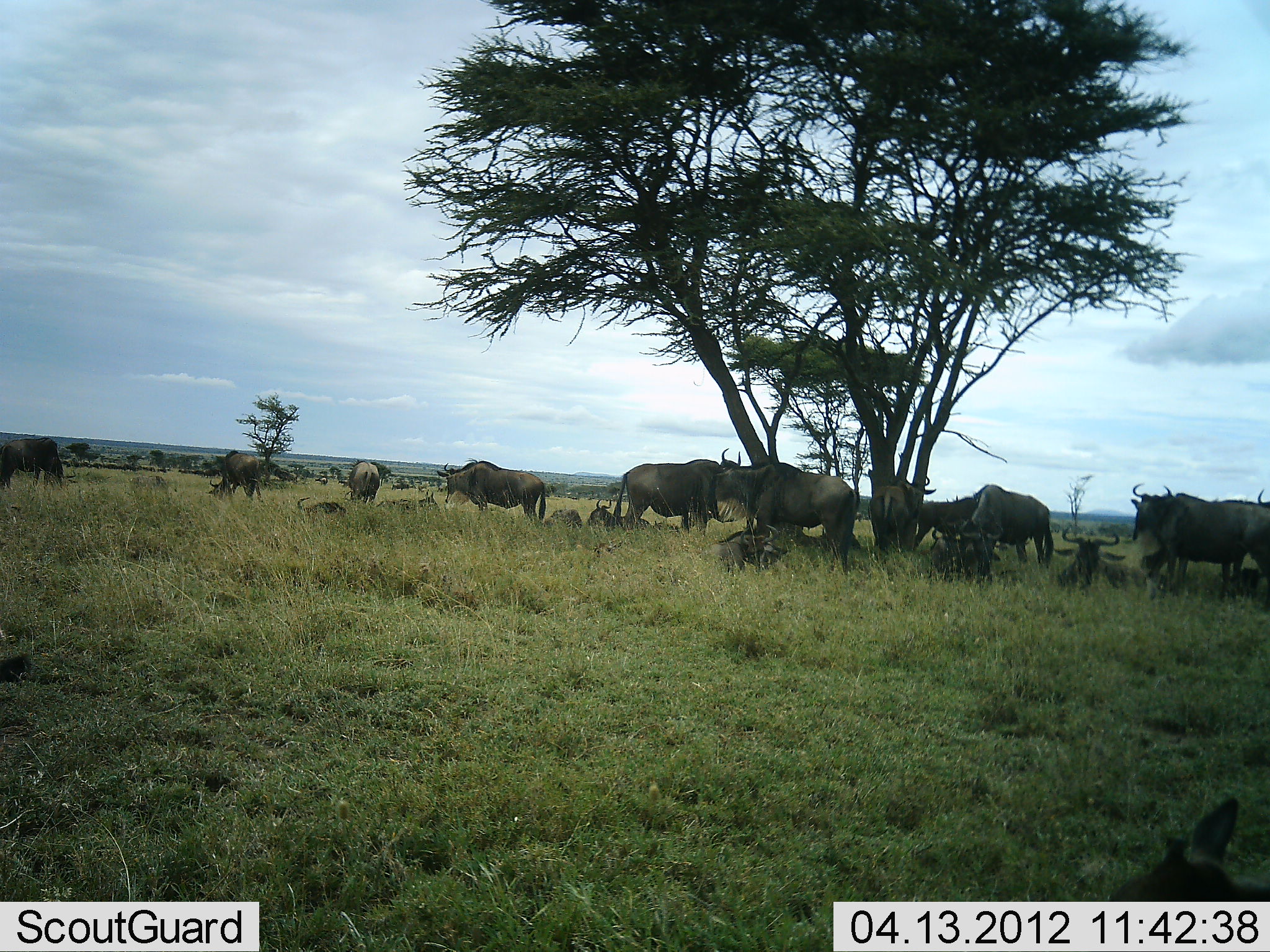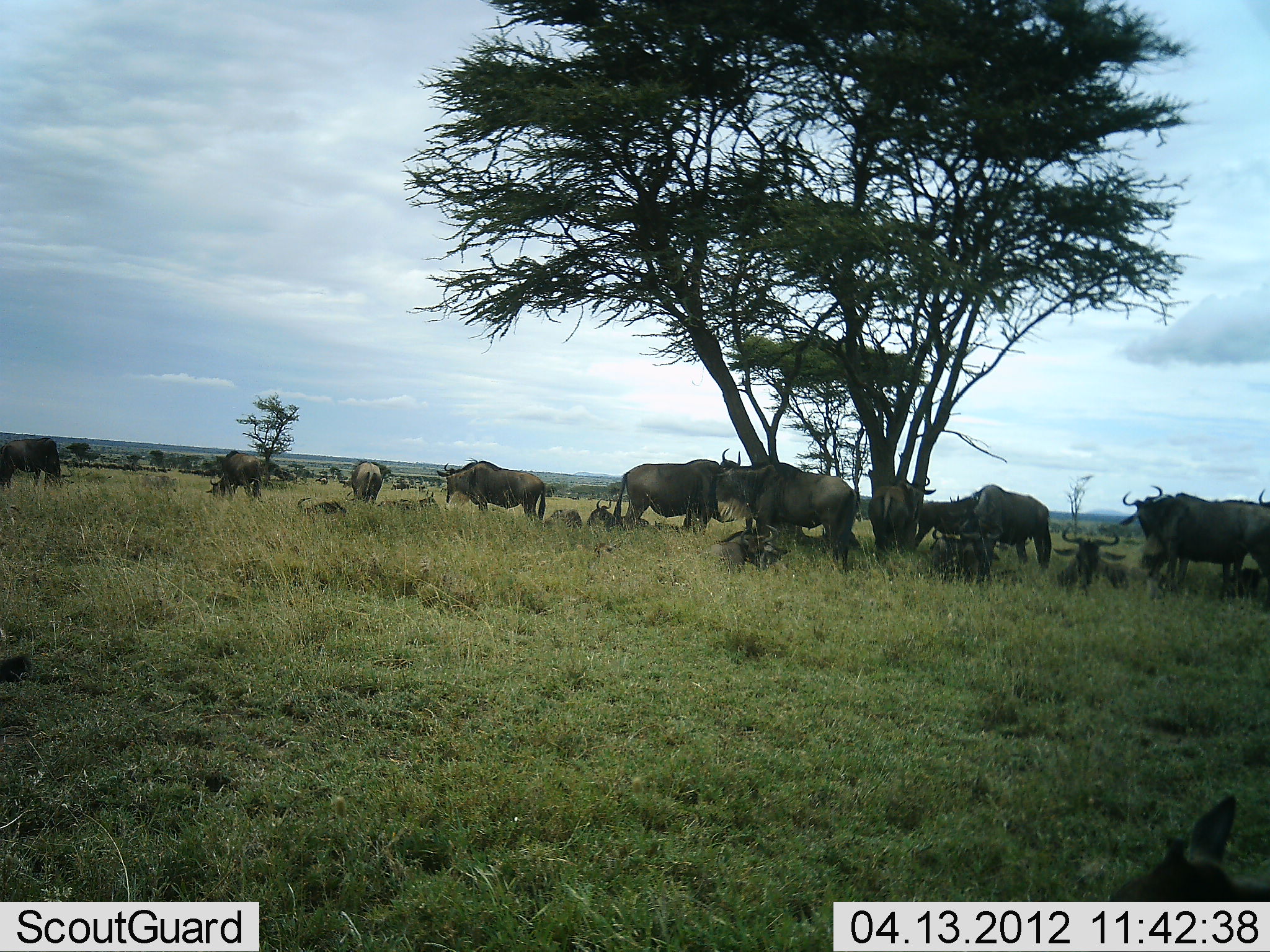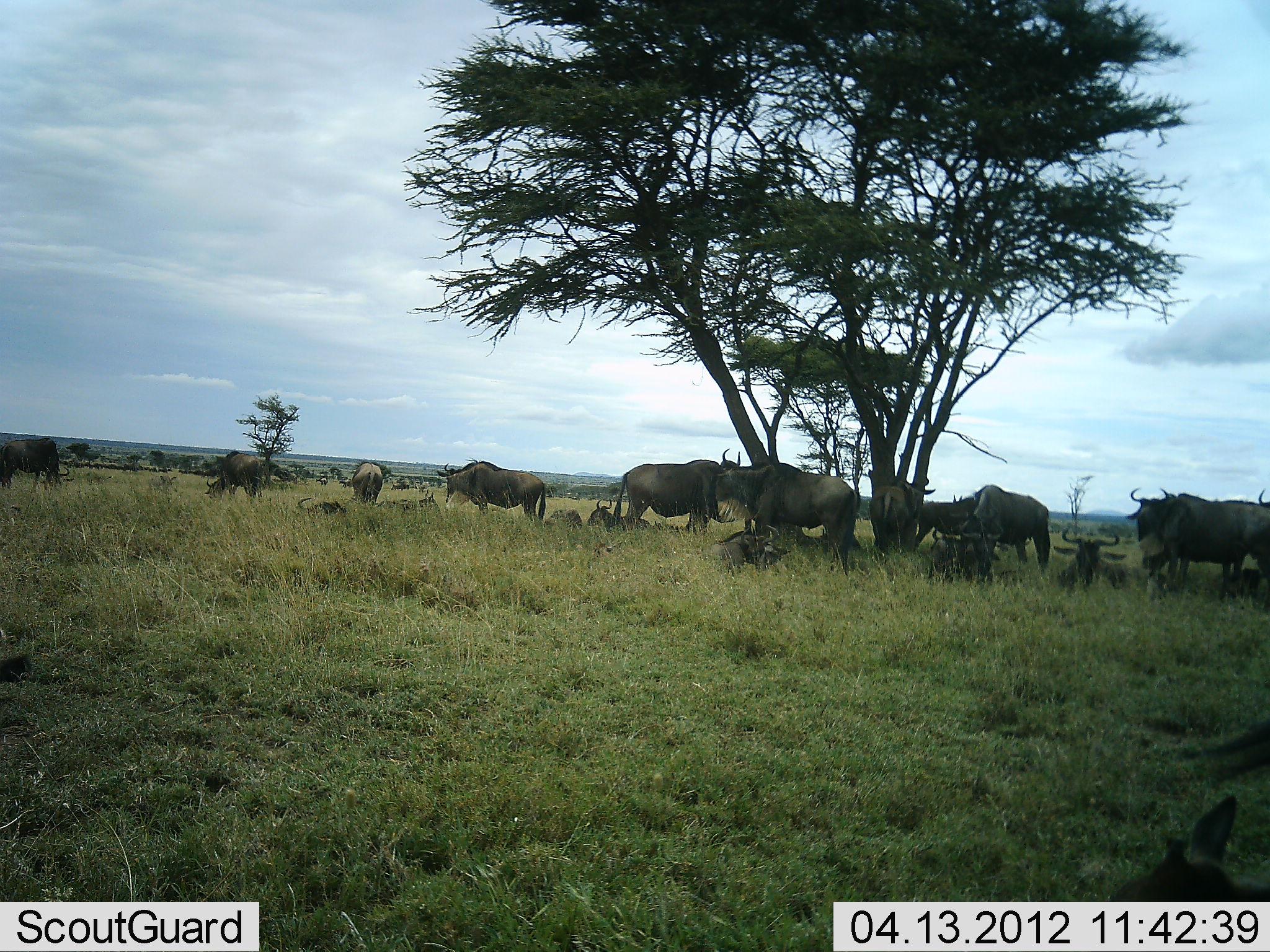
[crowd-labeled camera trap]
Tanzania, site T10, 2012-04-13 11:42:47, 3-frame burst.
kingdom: Animalia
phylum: Chordata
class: Mammalia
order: Artiodactyla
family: Bovidae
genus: Connochaetes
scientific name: Connochaetes taurinus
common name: blue wildebeest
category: wildebeest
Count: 11-50.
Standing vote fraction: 75%.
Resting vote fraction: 94%.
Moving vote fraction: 12%.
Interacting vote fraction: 0%.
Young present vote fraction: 6%.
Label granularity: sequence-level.